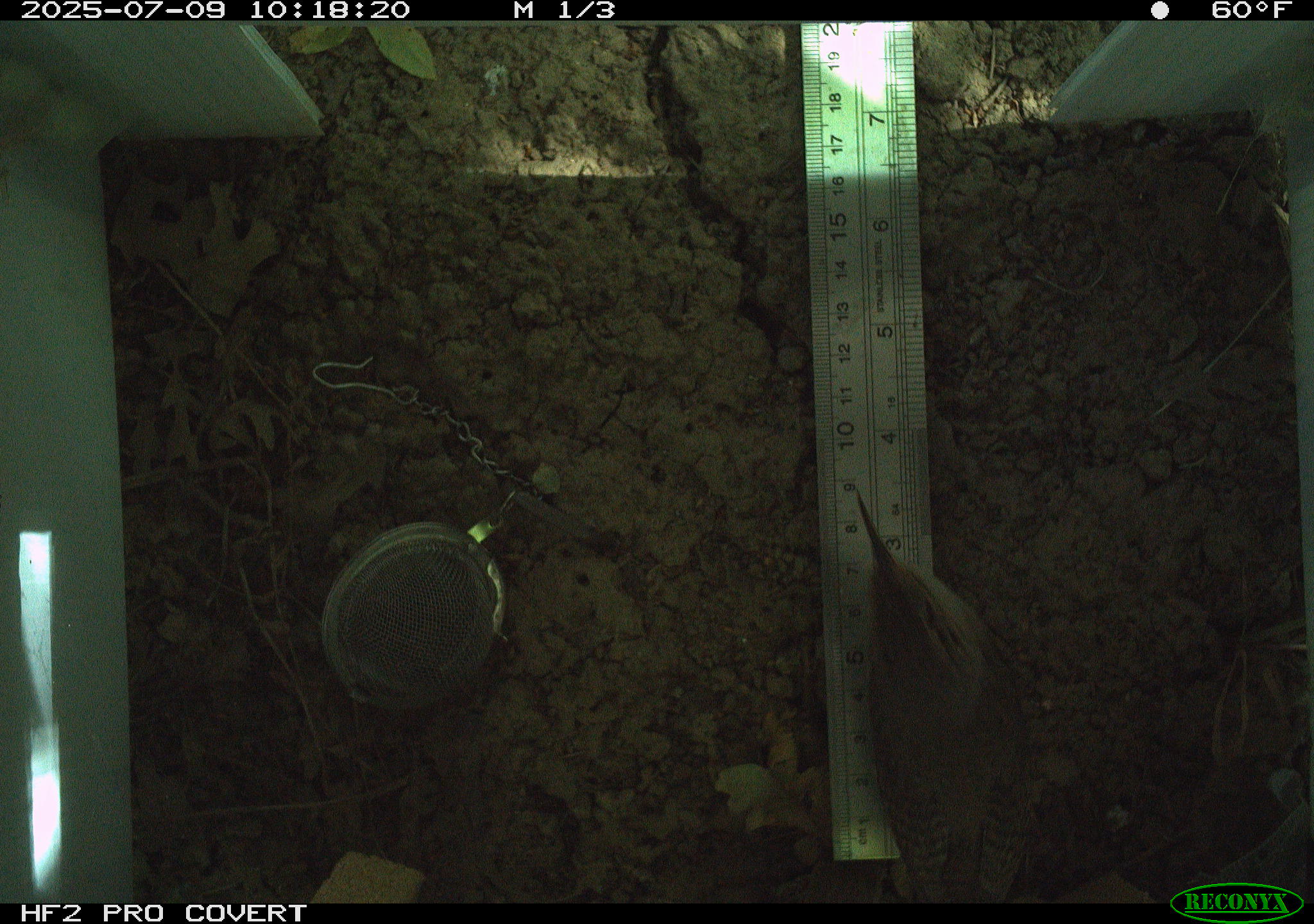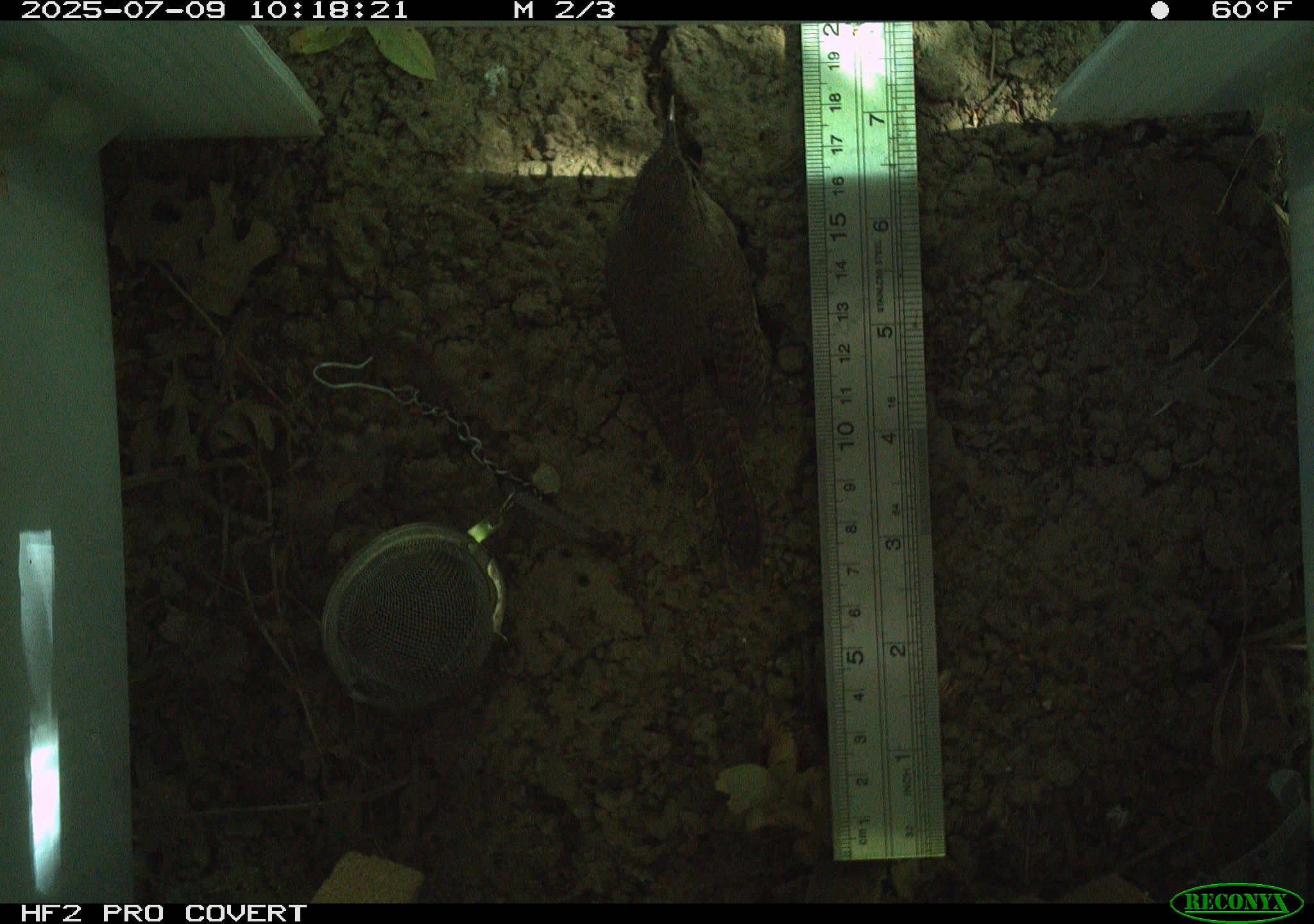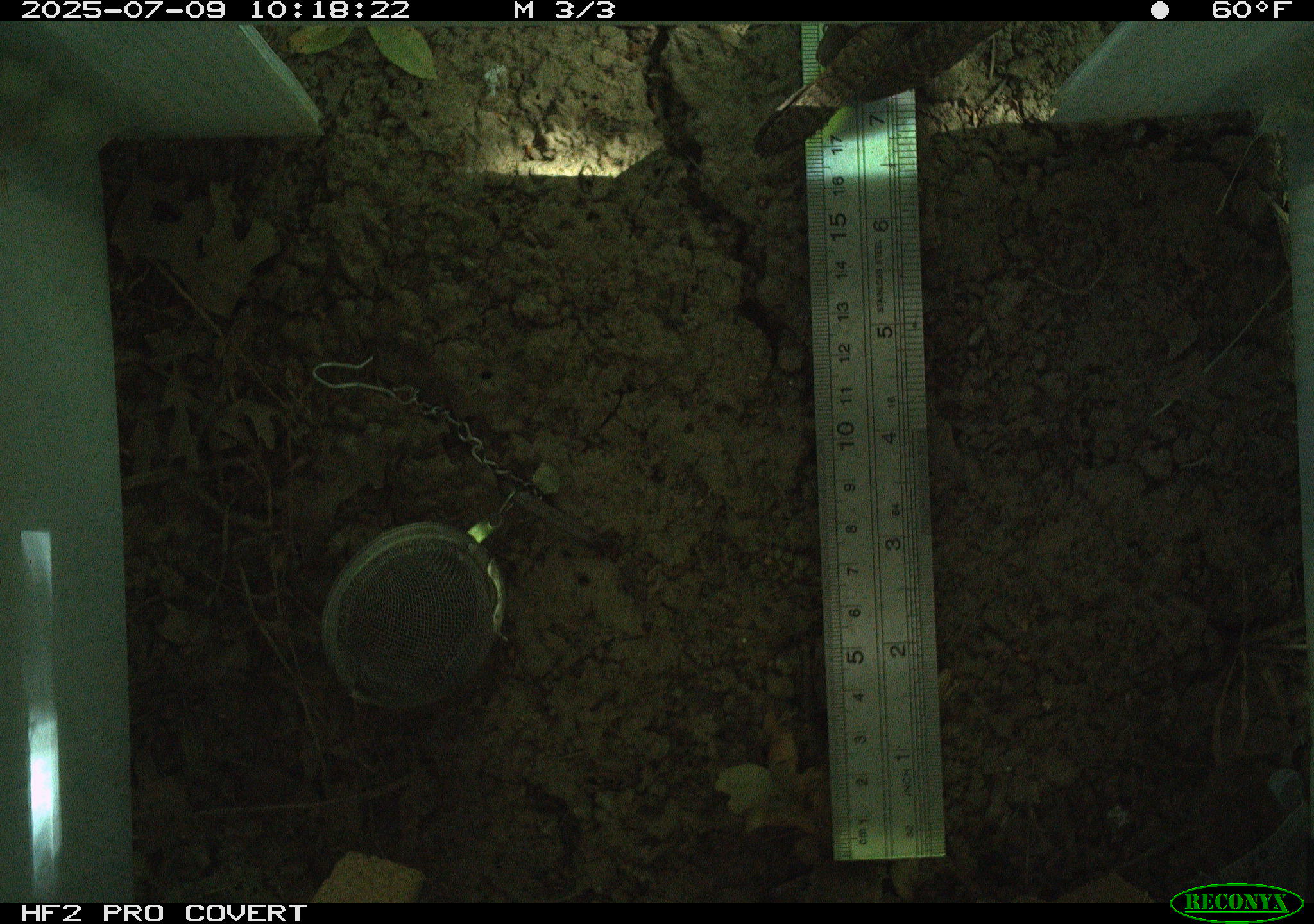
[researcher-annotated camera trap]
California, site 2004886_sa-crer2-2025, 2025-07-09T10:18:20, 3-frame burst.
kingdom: Animalia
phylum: Chordata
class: Aves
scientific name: Aves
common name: bird